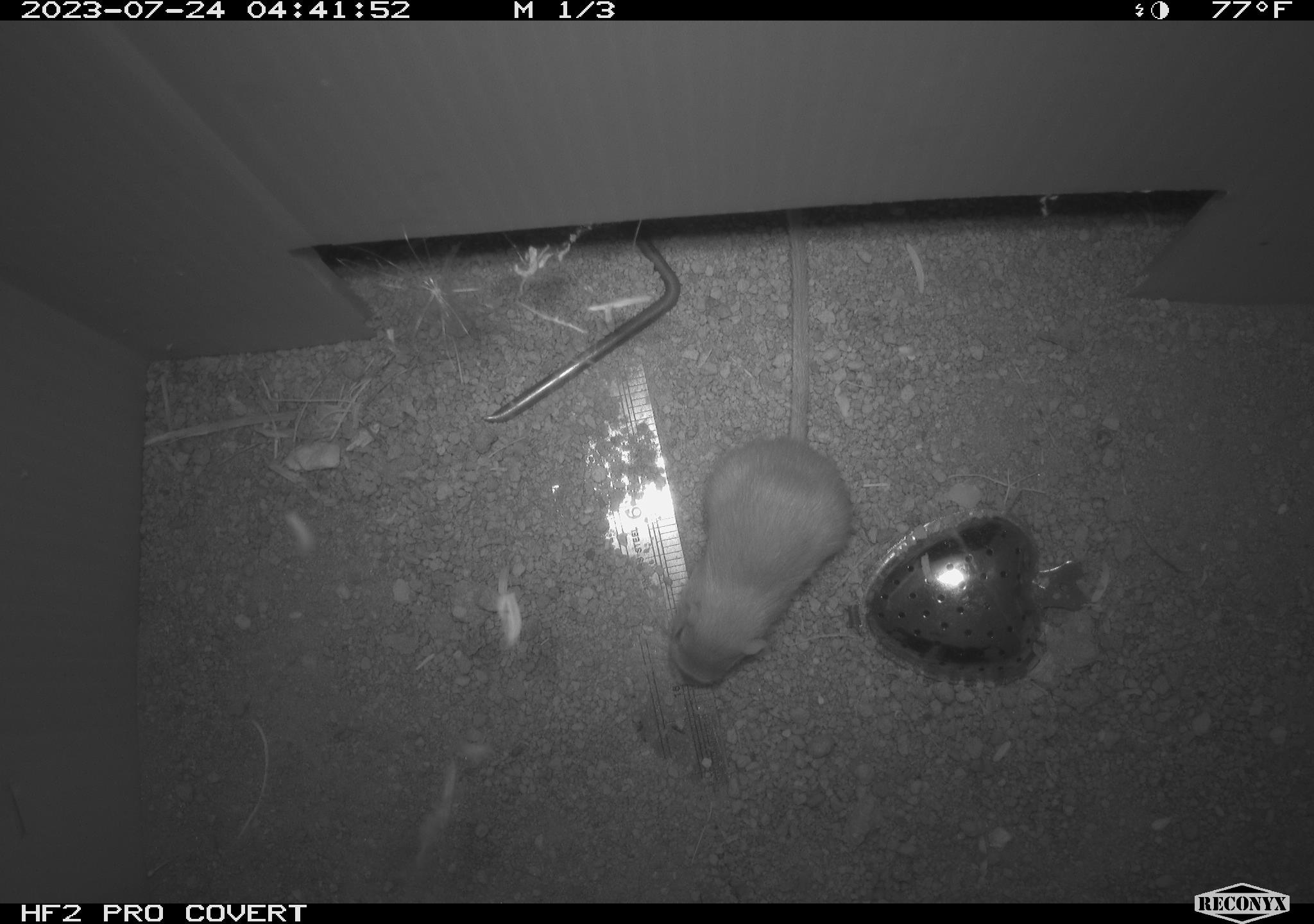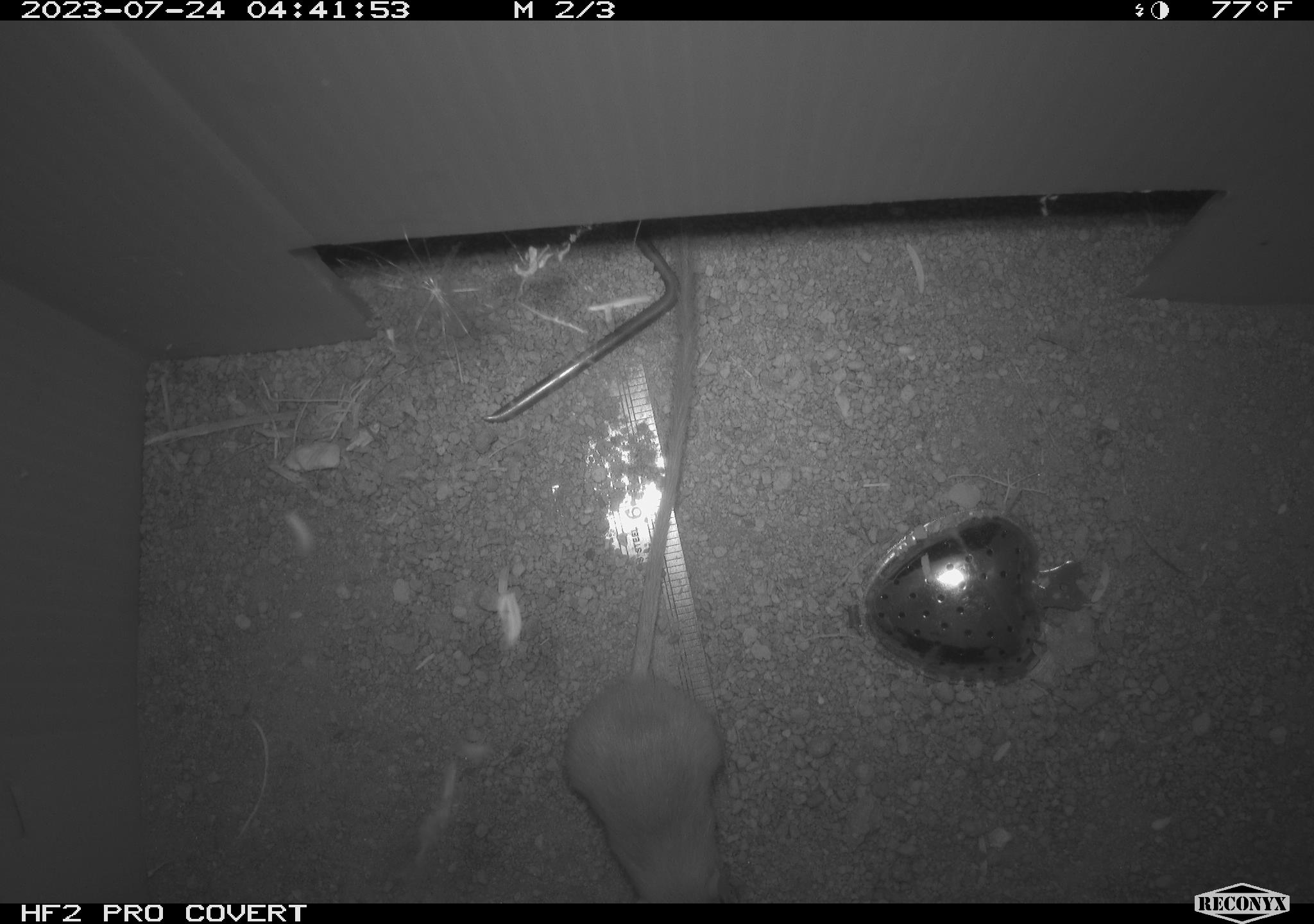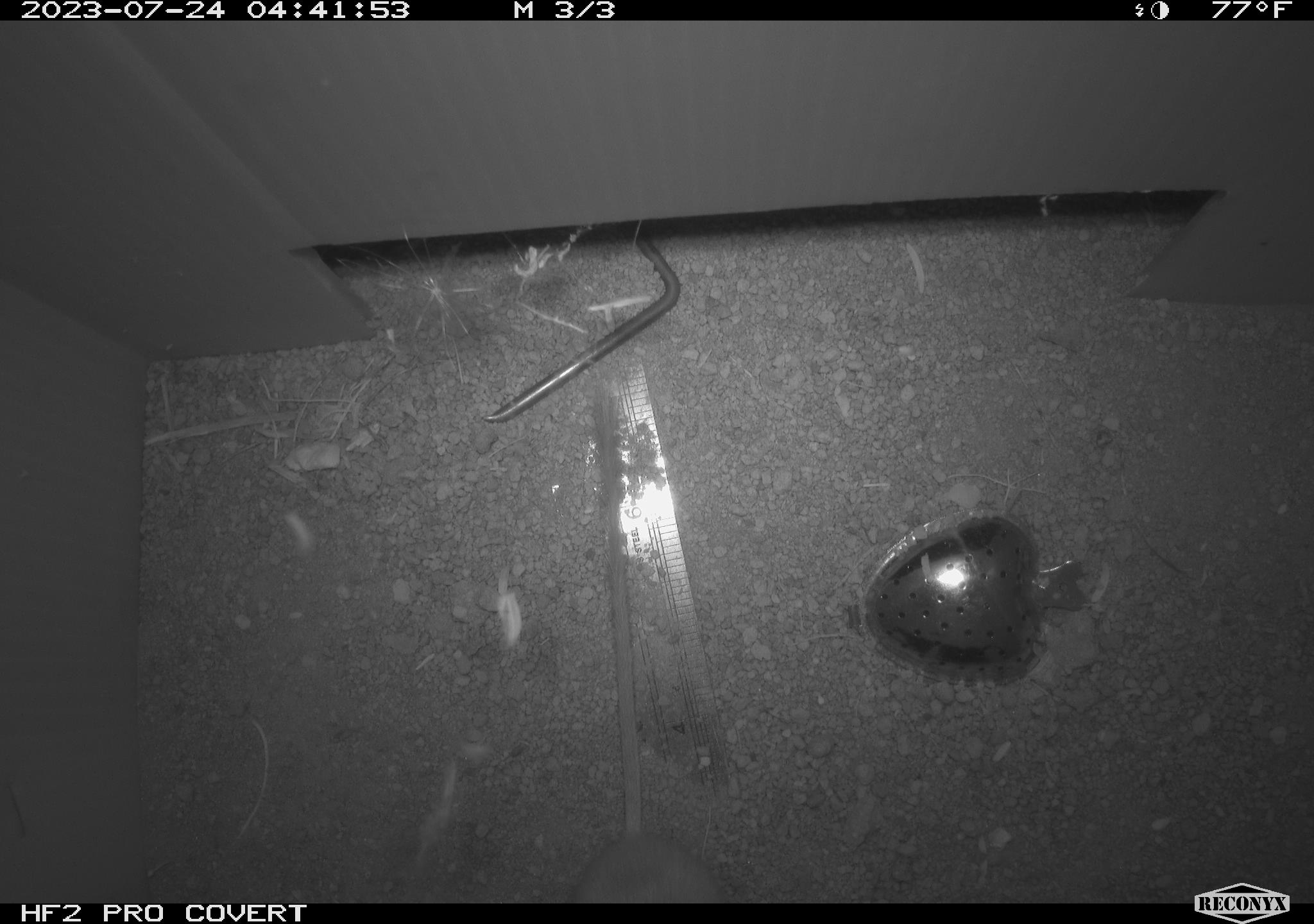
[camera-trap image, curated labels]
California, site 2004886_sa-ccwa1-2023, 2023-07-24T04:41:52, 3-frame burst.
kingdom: Animalia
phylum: Chordata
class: Mammalia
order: Rodentia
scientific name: Rodentia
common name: mouse species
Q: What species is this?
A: Mouse species (Rodentia).